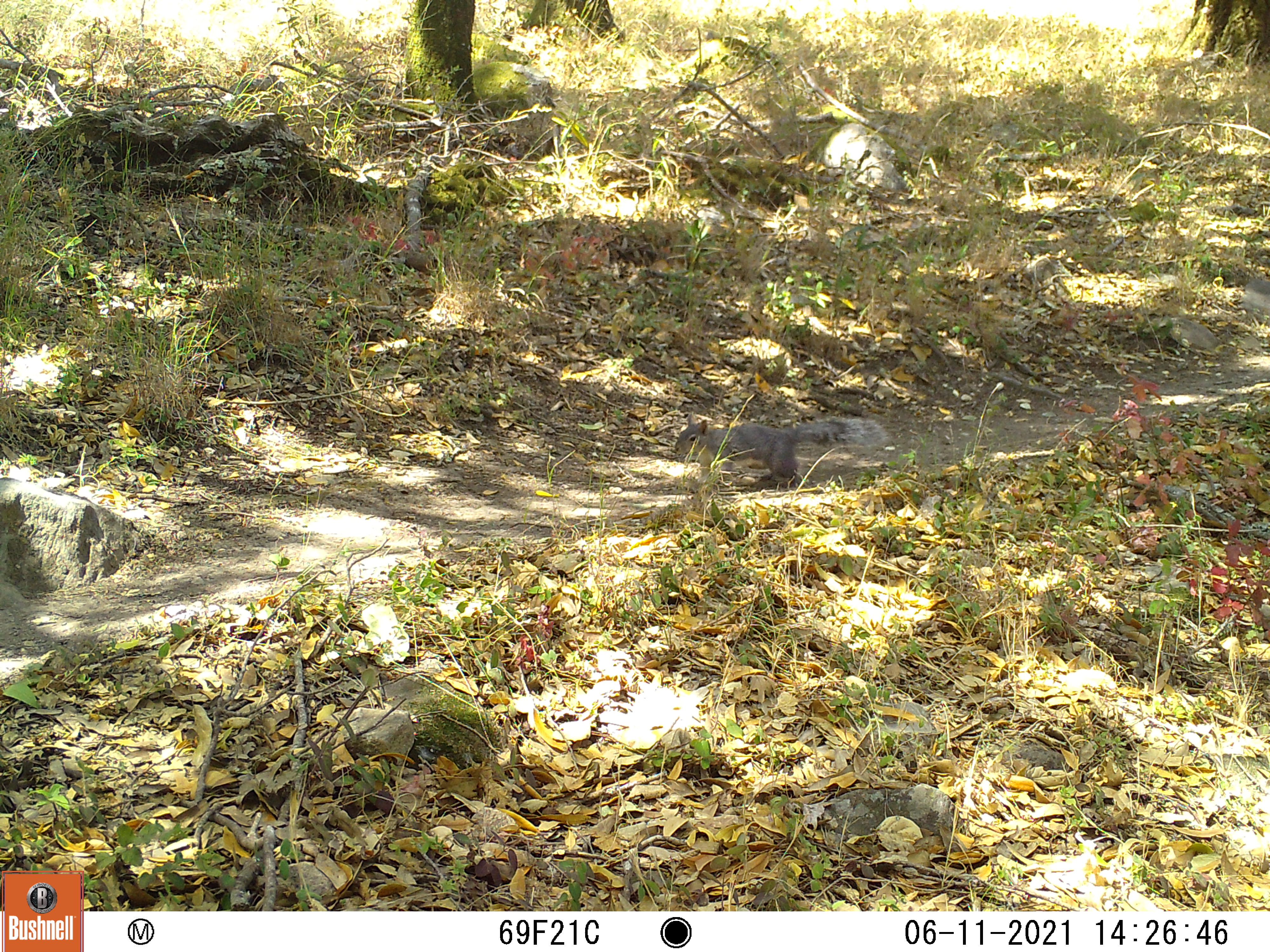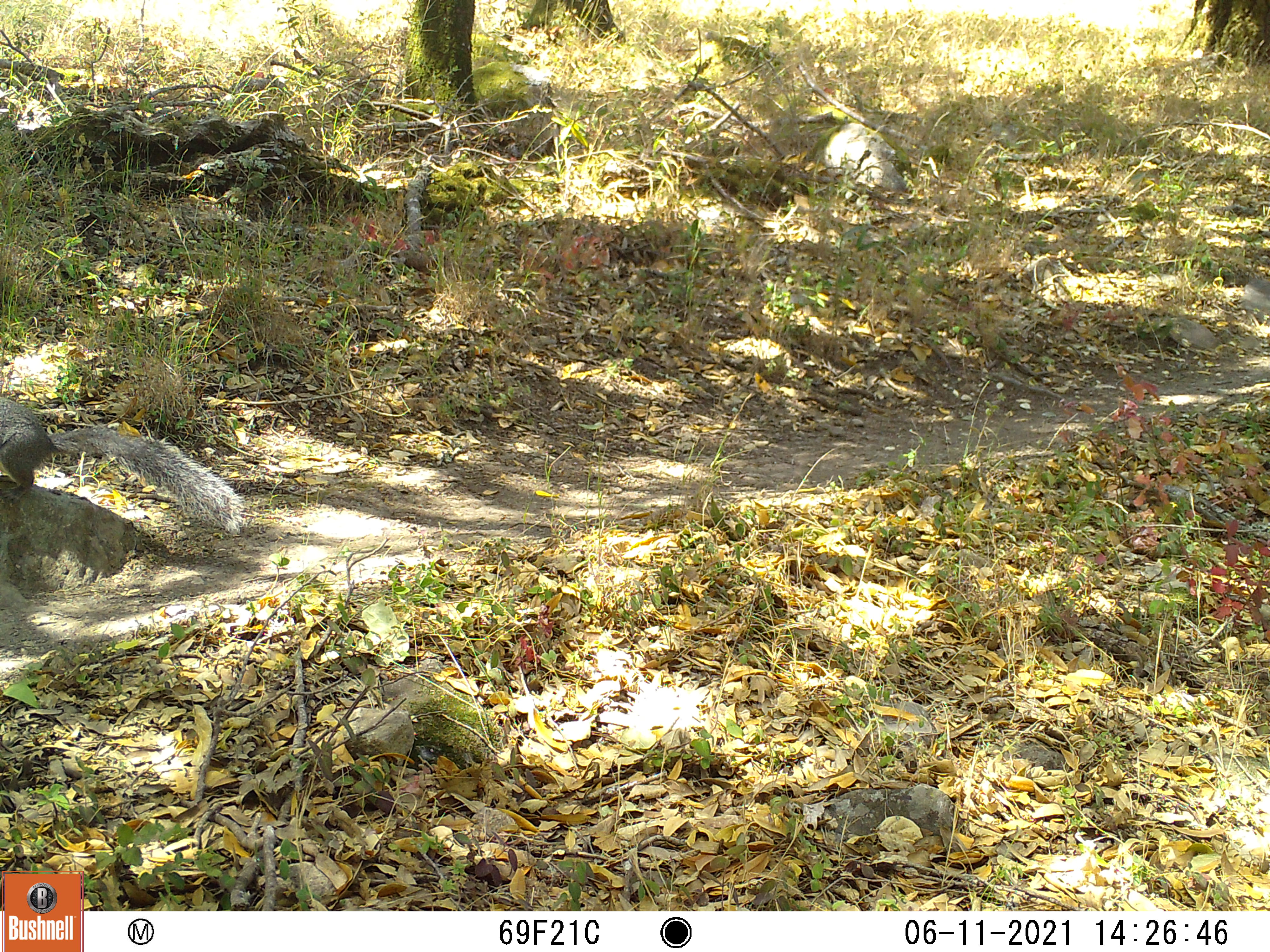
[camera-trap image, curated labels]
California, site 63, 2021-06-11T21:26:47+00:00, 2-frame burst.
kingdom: Animalia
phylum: Chordata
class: Mammalia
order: Rodentia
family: Sciuridae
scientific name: Sciuridae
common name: squirrel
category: unknown squirrel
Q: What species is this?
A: Unknown squirrel (squirrel) (Sciuridae).